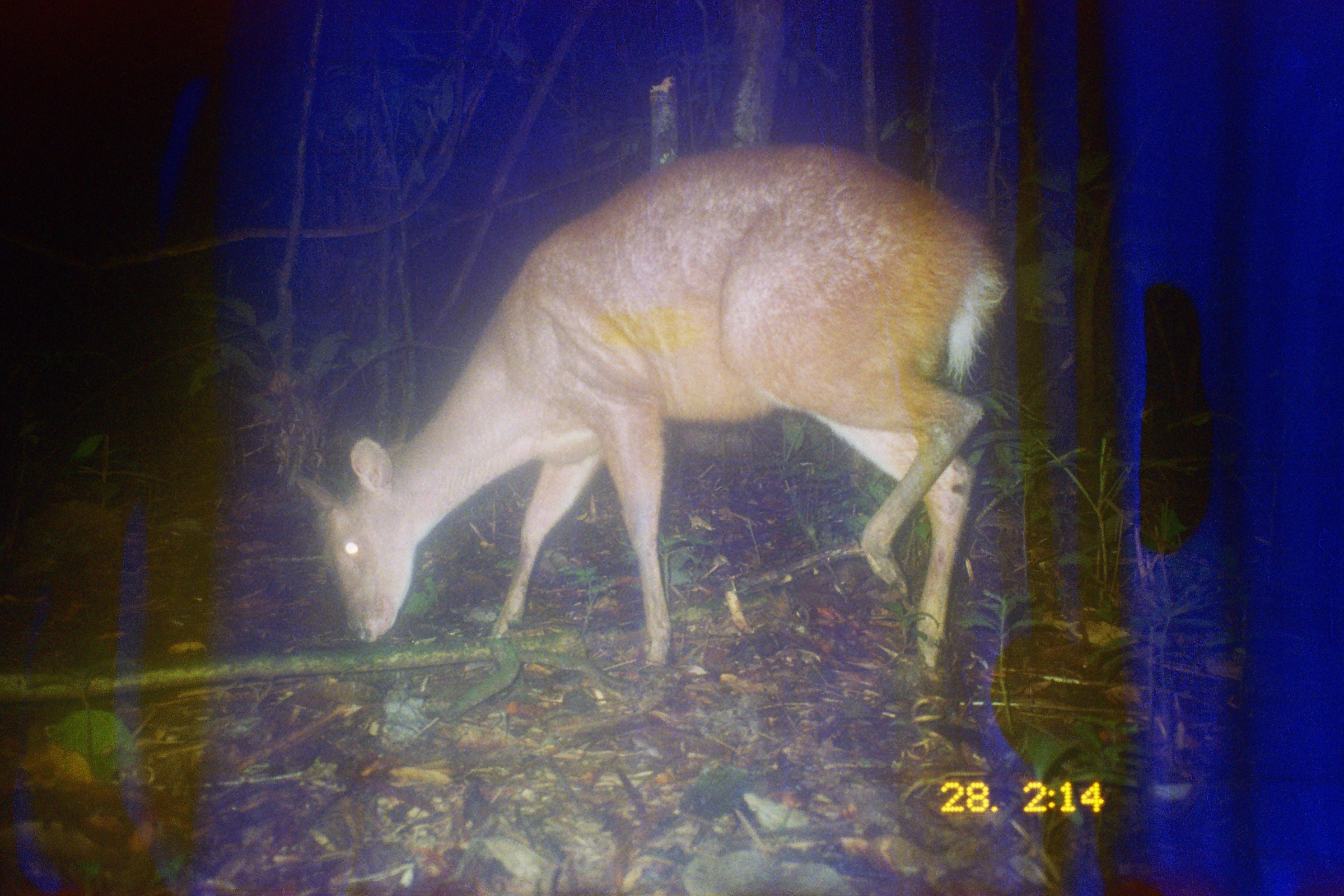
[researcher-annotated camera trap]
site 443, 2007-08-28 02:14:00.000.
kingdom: Animalia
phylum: Chordata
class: Mammalia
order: Artiodactyla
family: Cervidae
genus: Mazama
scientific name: Mazama americana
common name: red brocket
Mazama americana (red brocket).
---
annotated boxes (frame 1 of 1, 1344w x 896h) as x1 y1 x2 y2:
mazama americana: 288 137 1016 675